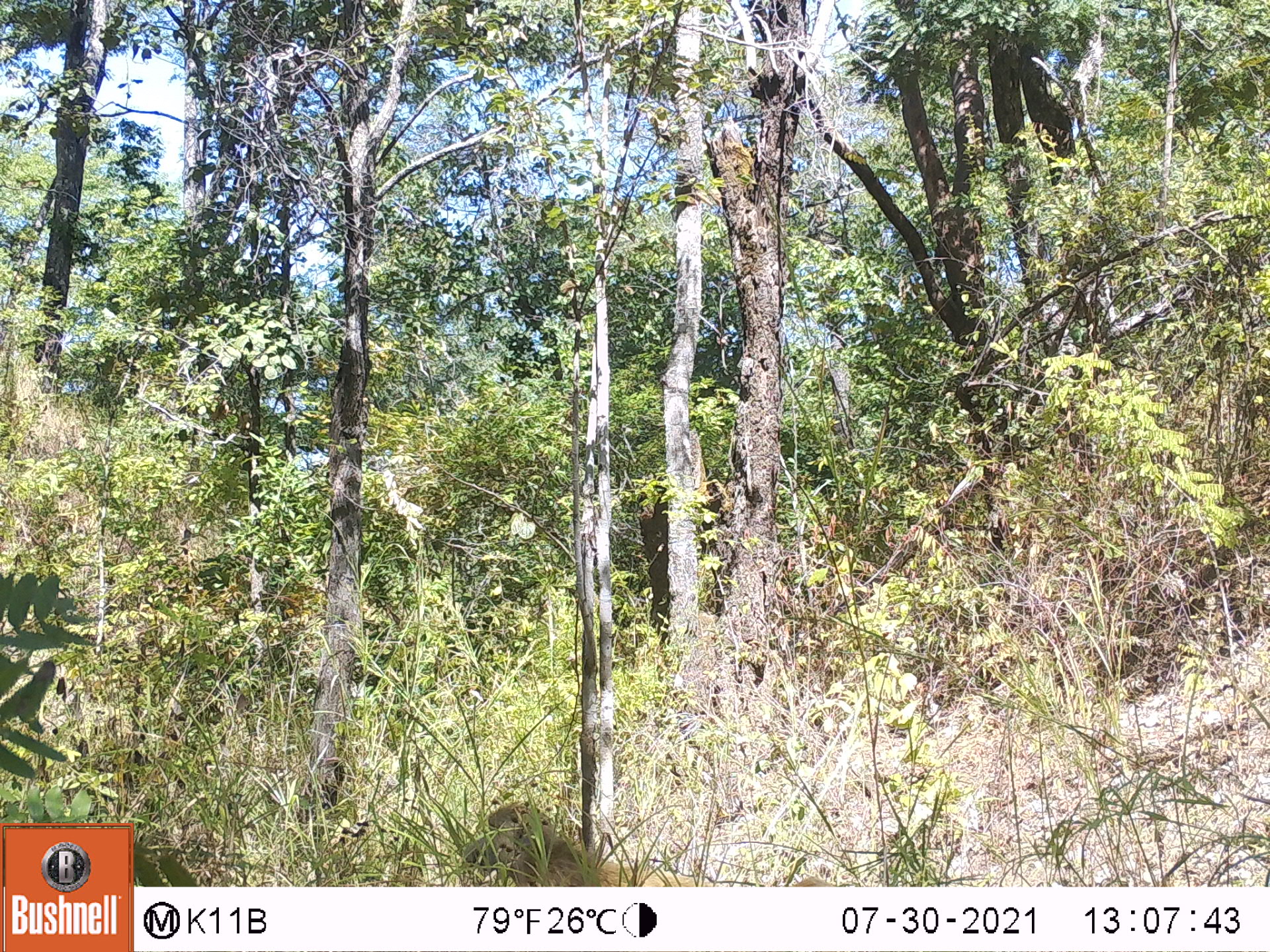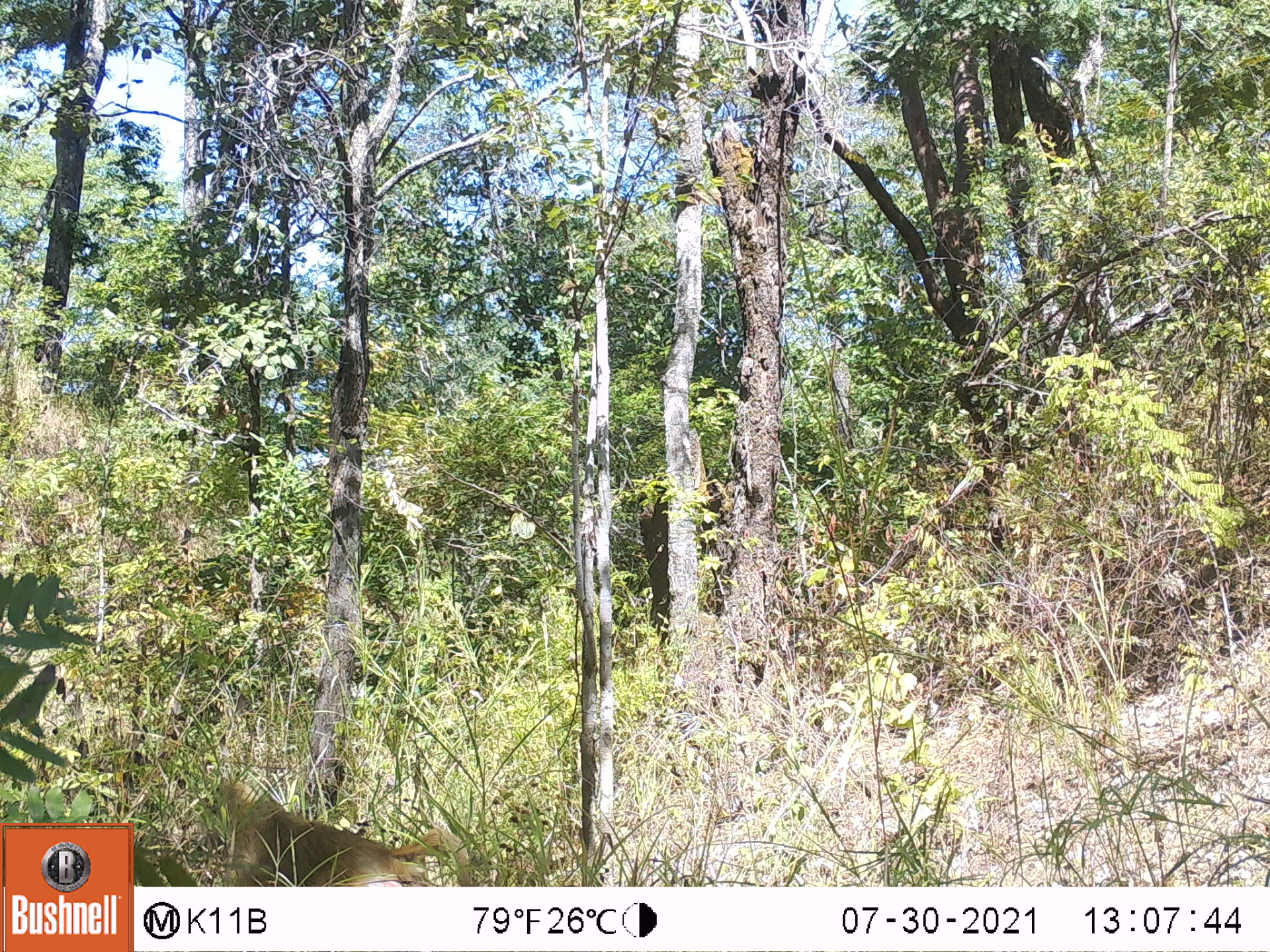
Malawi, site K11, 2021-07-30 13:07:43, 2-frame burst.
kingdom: Animalia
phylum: Chordata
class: Mammalia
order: Primates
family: Cercopithecidae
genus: Papio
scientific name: Papio cynocephalus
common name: yellow baboon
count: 1